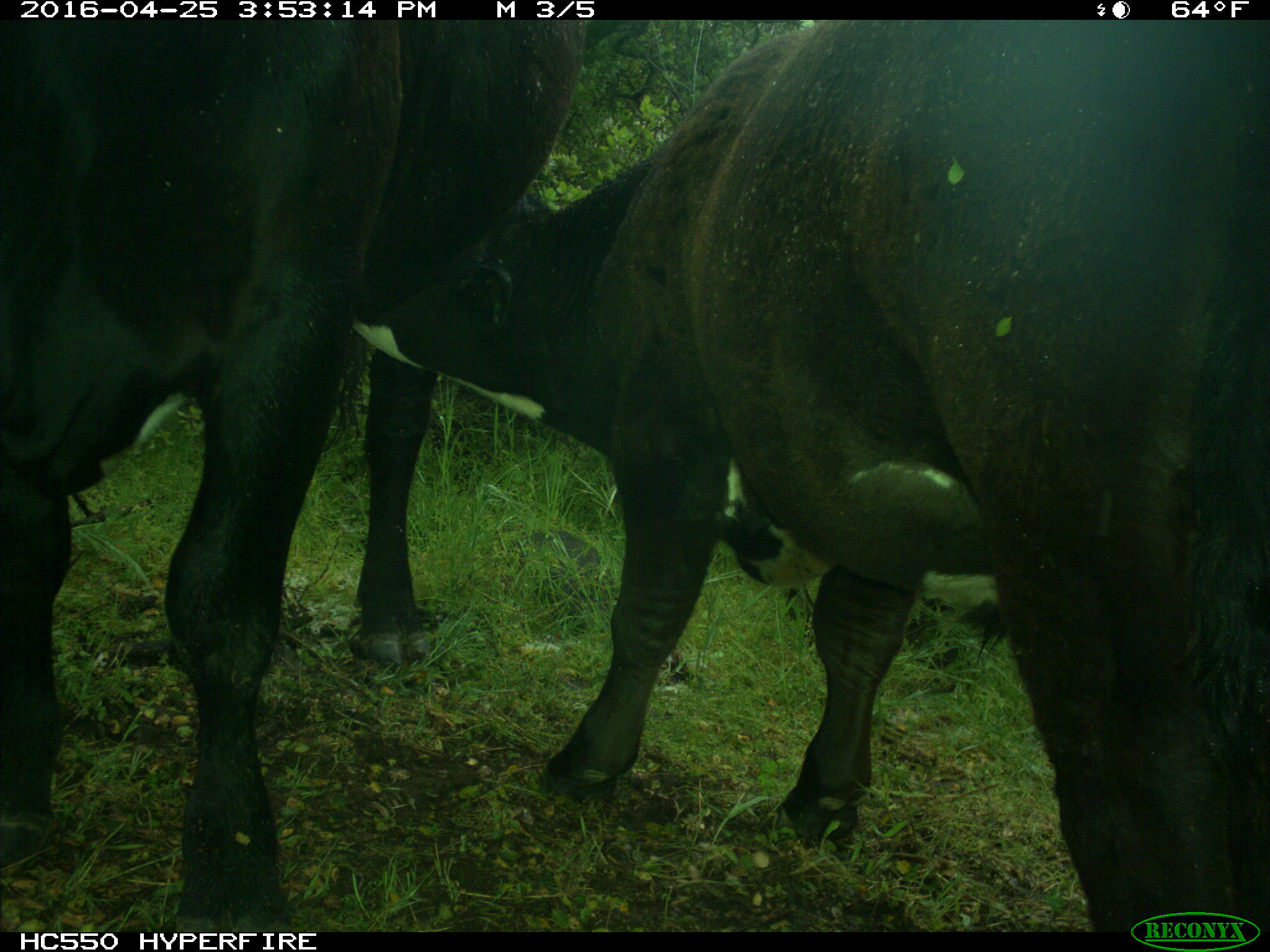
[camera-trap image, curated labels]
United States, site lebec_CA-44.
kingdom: Animalia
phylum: Chordata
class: Mammalia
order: Artiodactyla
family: Bovidae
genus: Bos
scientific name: Bos taurus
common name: domestic cow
Bos taurus (domestic cow).